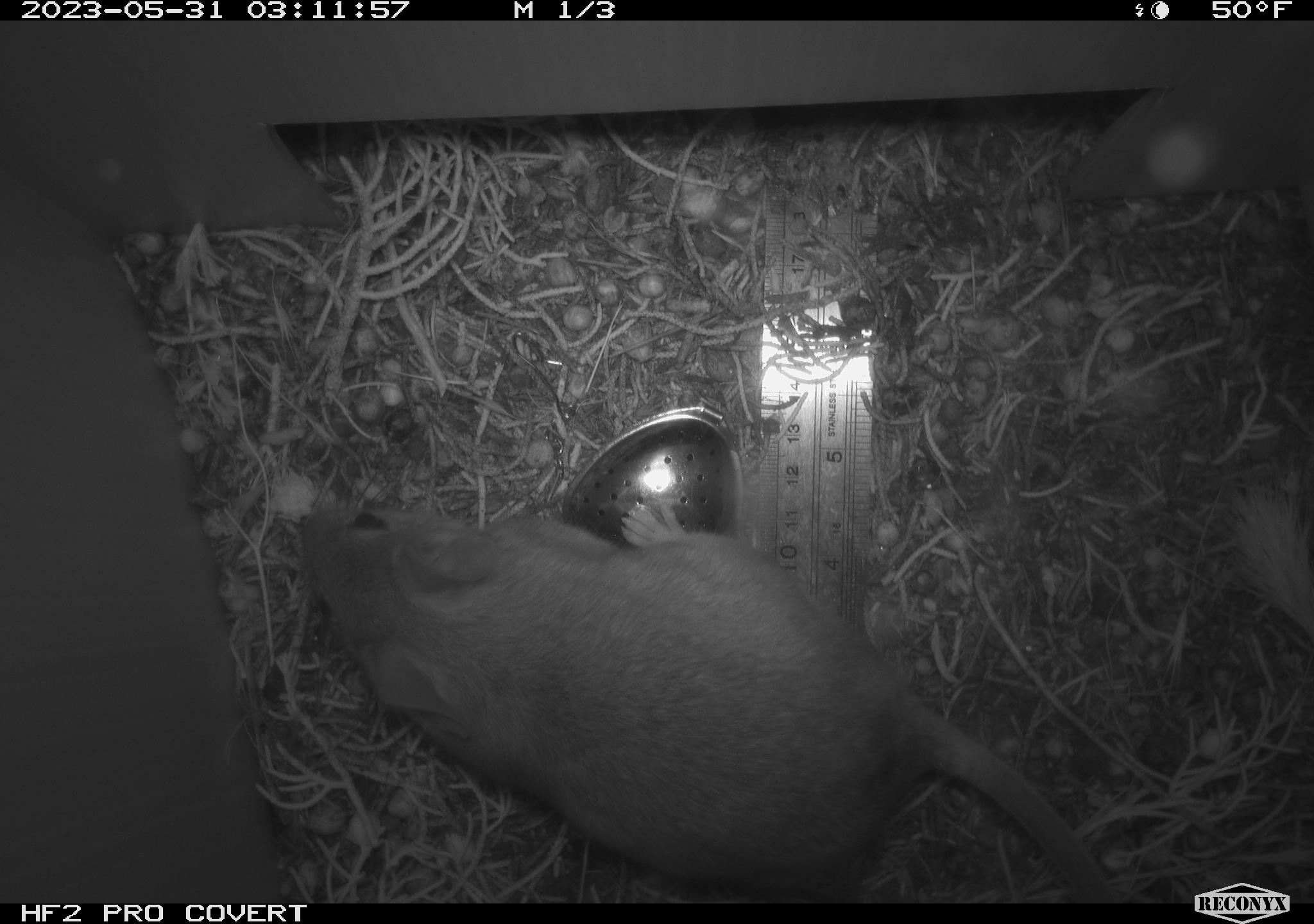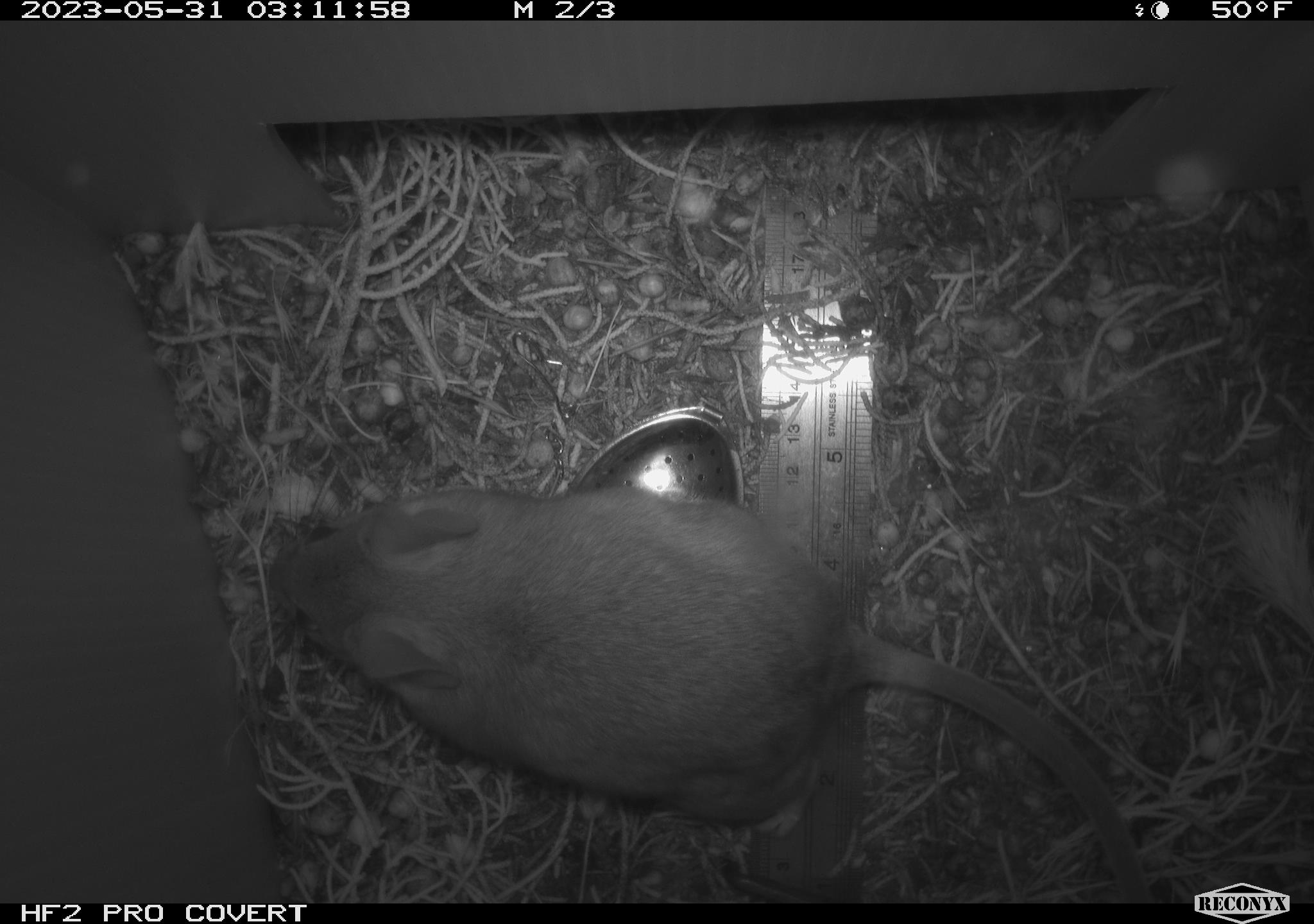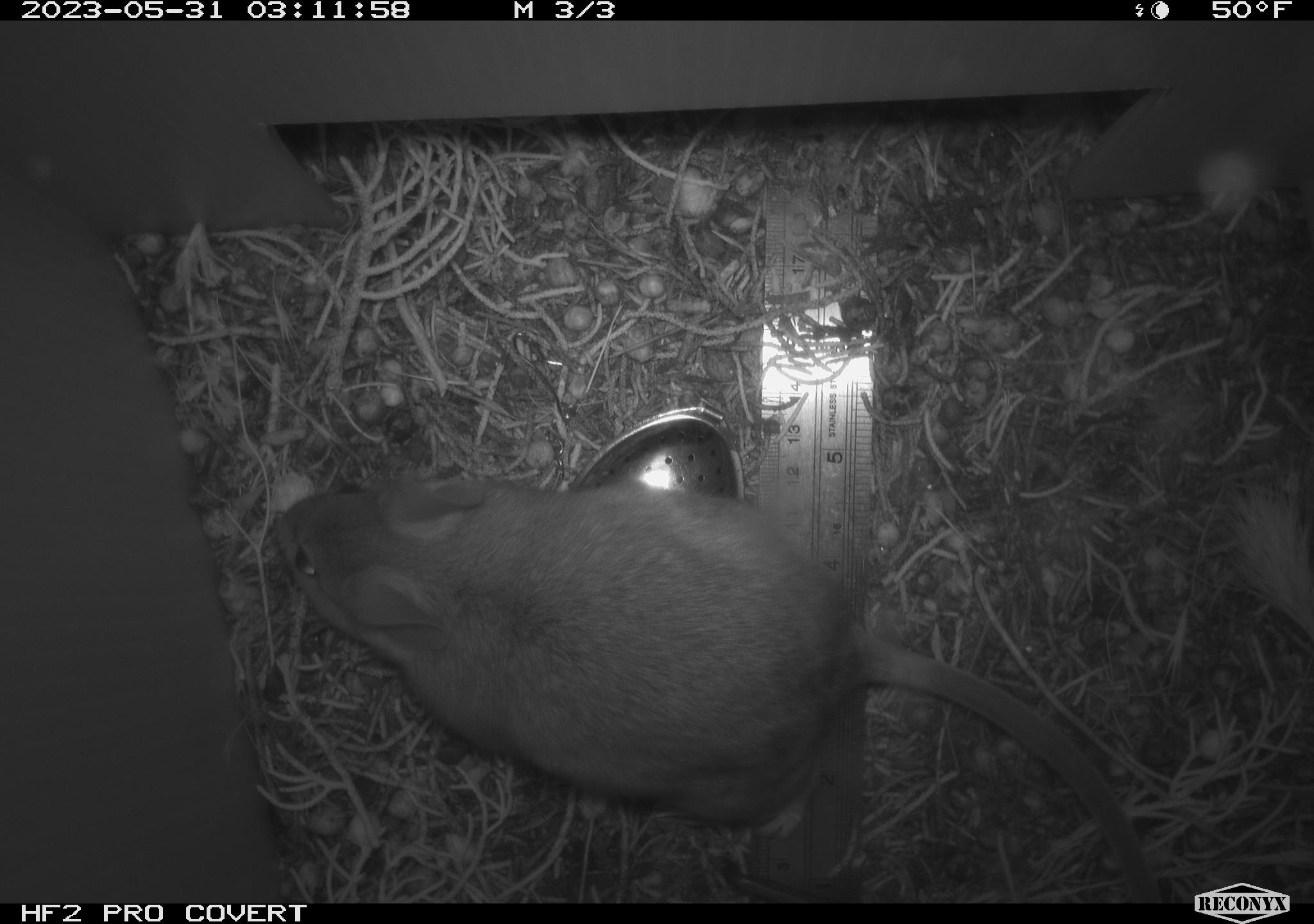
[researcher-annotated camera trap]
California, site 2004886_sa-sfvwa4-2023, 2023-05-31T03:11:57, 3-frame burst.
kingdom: Animalia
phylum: Chordata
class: Mammalia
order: Rodentia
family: Cricetidae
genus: Neotoma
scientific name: Neotoma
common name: pack rat or woodrat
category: neotoma species